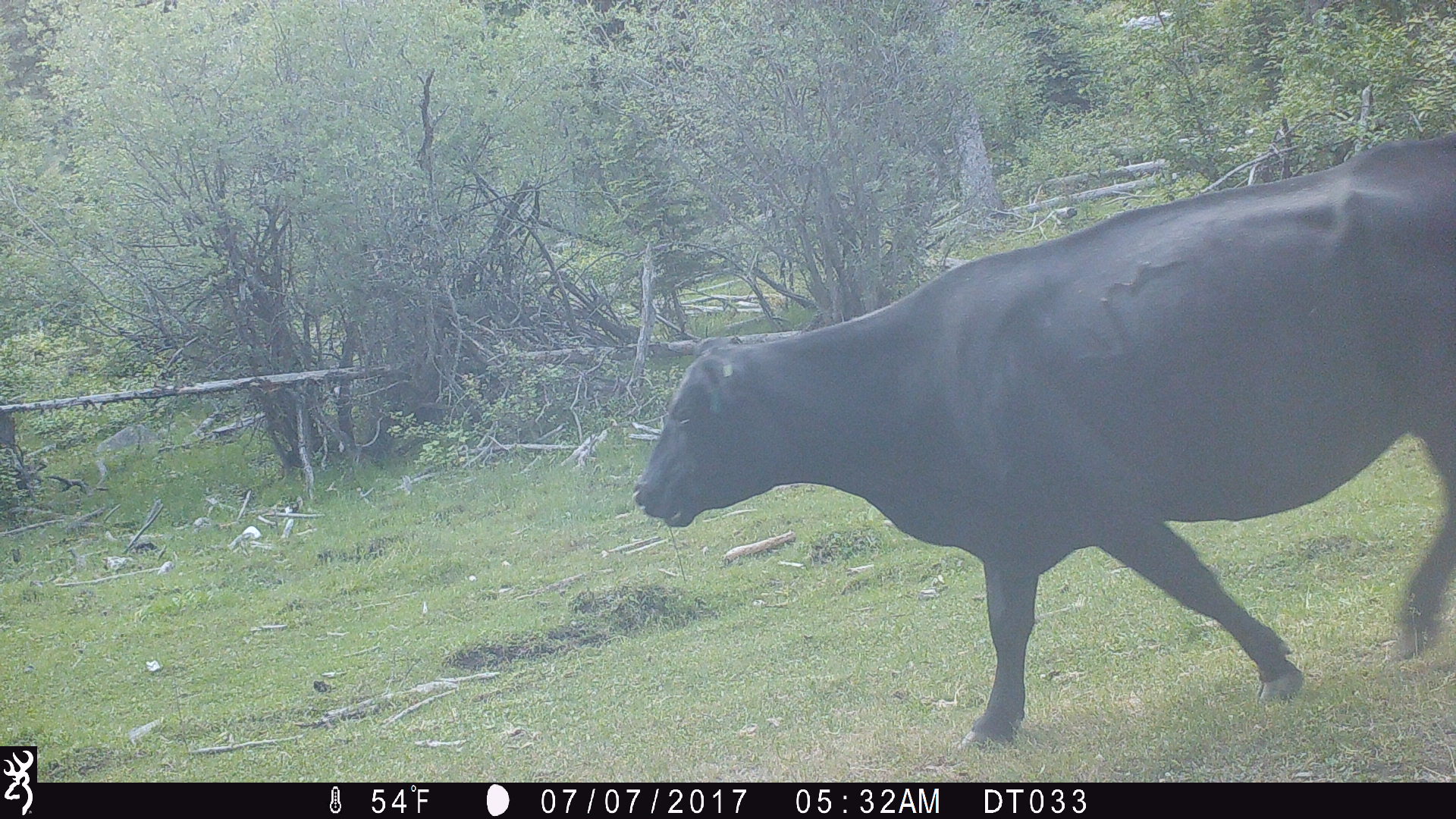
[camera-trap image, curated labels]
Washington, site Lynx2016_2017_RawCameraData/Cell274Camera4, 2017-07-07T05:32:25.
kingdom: Animalia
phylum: Chordata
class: Mammalia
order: Artiodactyla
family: Bovidae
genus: Bos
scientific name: Bos taurus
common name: domestic cattle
Domestic cattle (Bos taurus). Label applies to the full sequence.